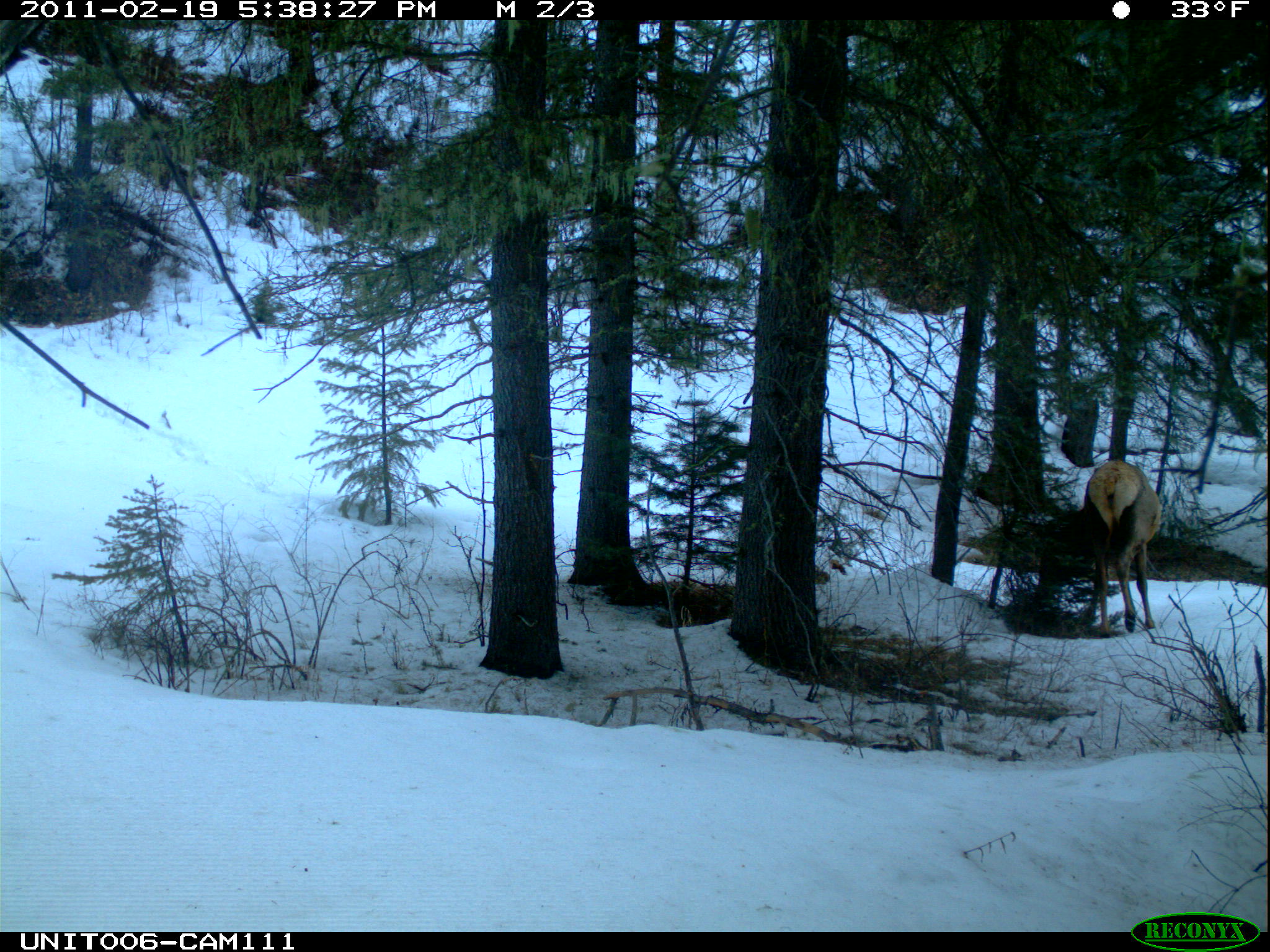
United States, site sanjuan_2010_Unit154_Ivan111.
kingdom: Animalia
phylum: Chordata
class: Mammalia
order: Artiodactyla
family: Cervidae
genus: Cervus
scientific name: Cervus elaphus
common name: red deer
Cervus elaphus (red deer).